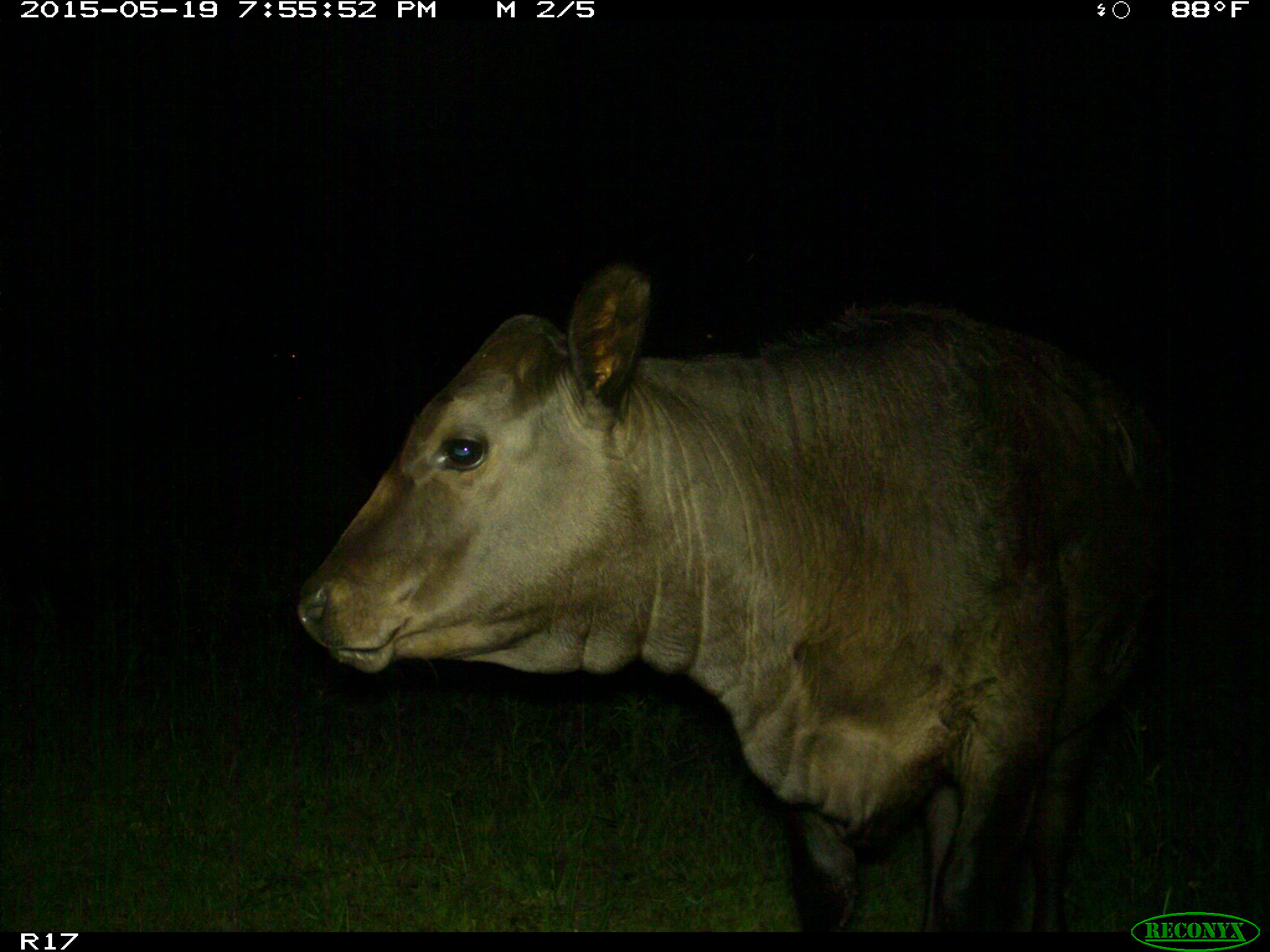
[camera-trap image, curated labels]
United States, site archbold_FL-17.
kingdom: Animalia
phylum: Chordata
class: Mammalia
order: Artiodactyla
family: Bovidae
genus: Bos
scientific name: Bos taurus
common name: domestic cow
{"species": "Bos taurus (domestic cow)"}